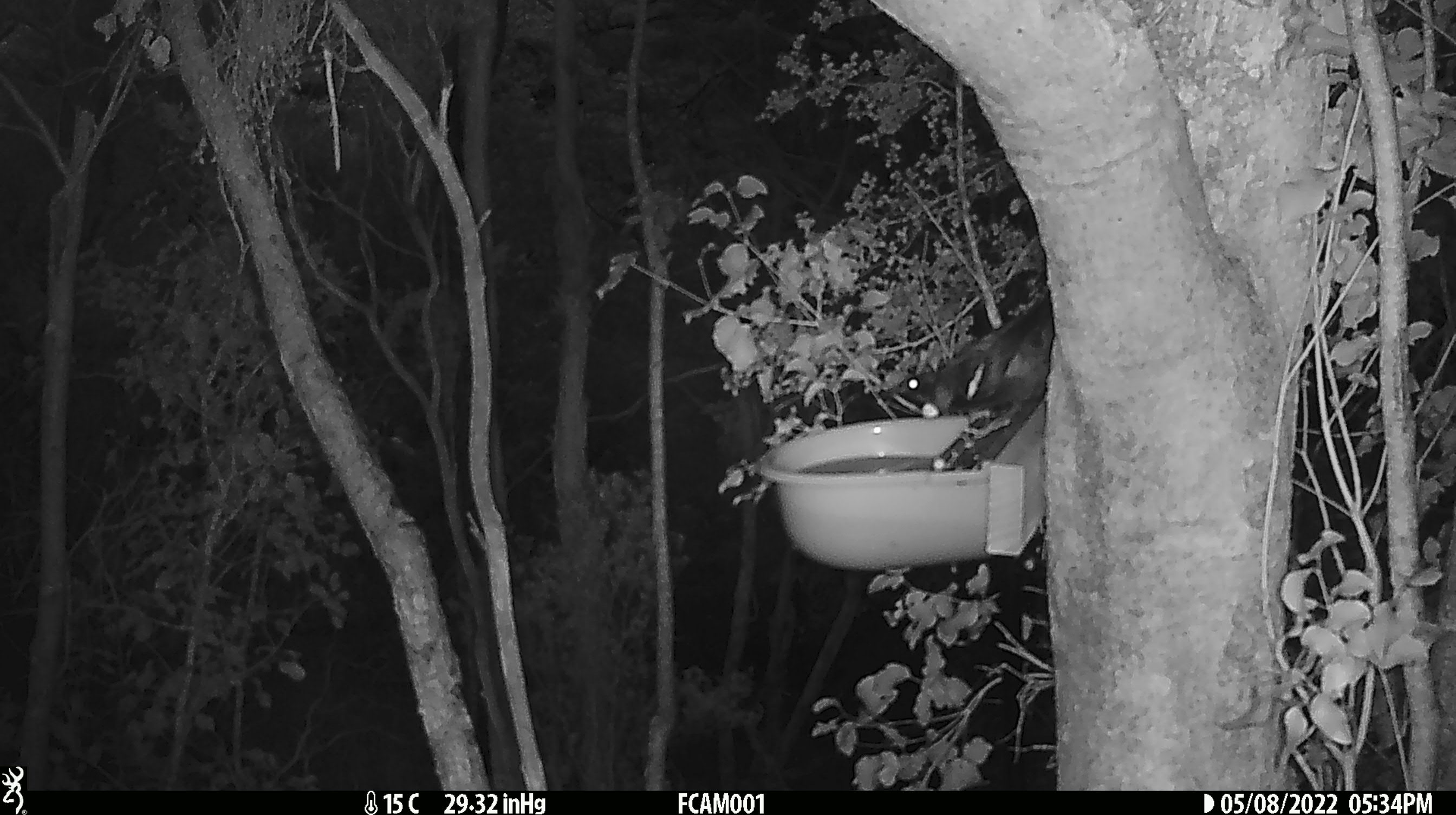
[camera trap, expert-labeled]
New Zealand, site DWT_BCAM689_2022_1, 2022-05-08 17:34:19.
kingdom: Animalia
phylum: Chordata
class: Aves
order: Passeriformes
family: Meliphagidae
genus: Prosthemadera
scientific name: Prosthemadera novaeseelandiae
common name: tui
Tui (Prosthemadera novaeseelandiae).